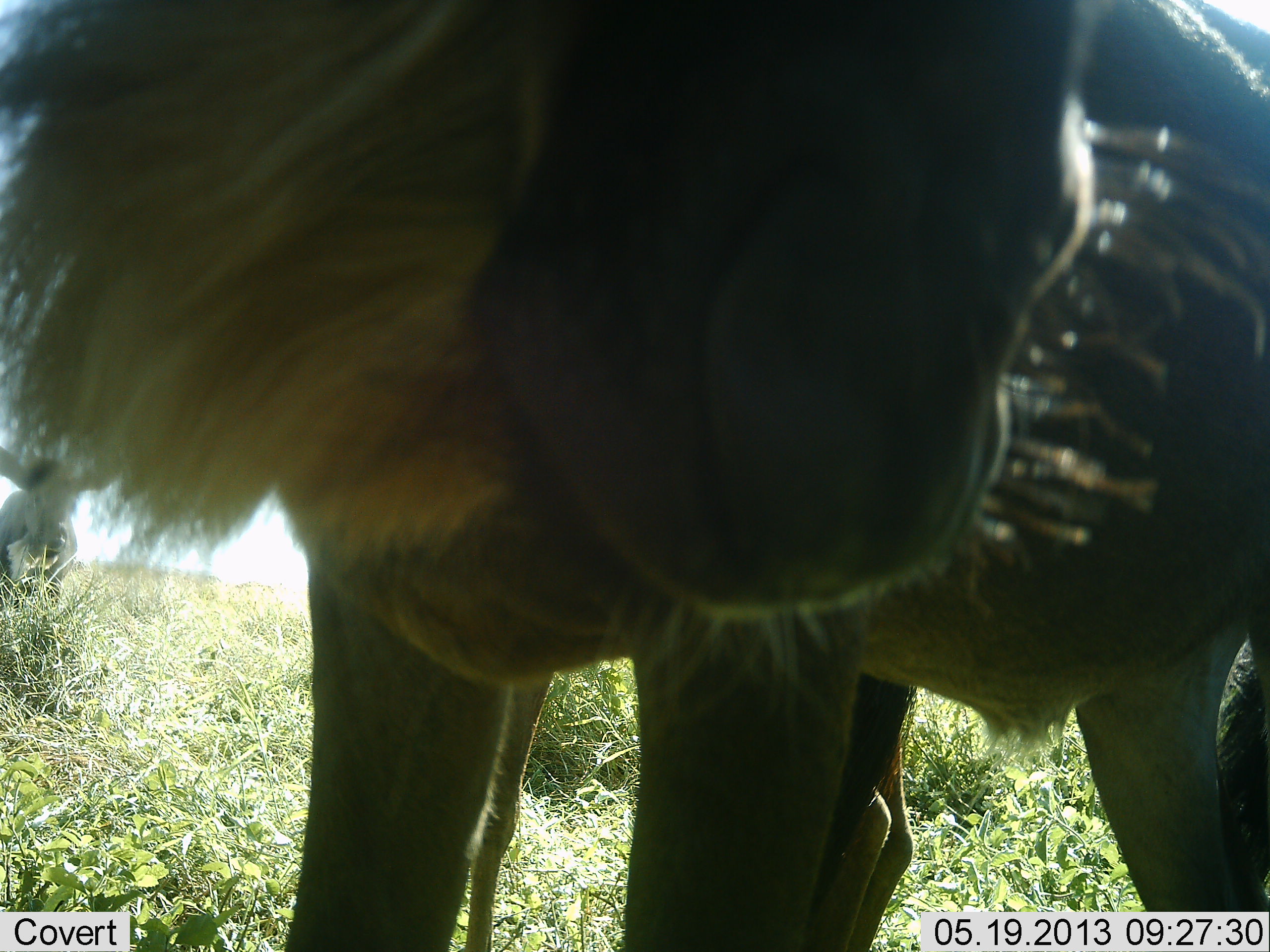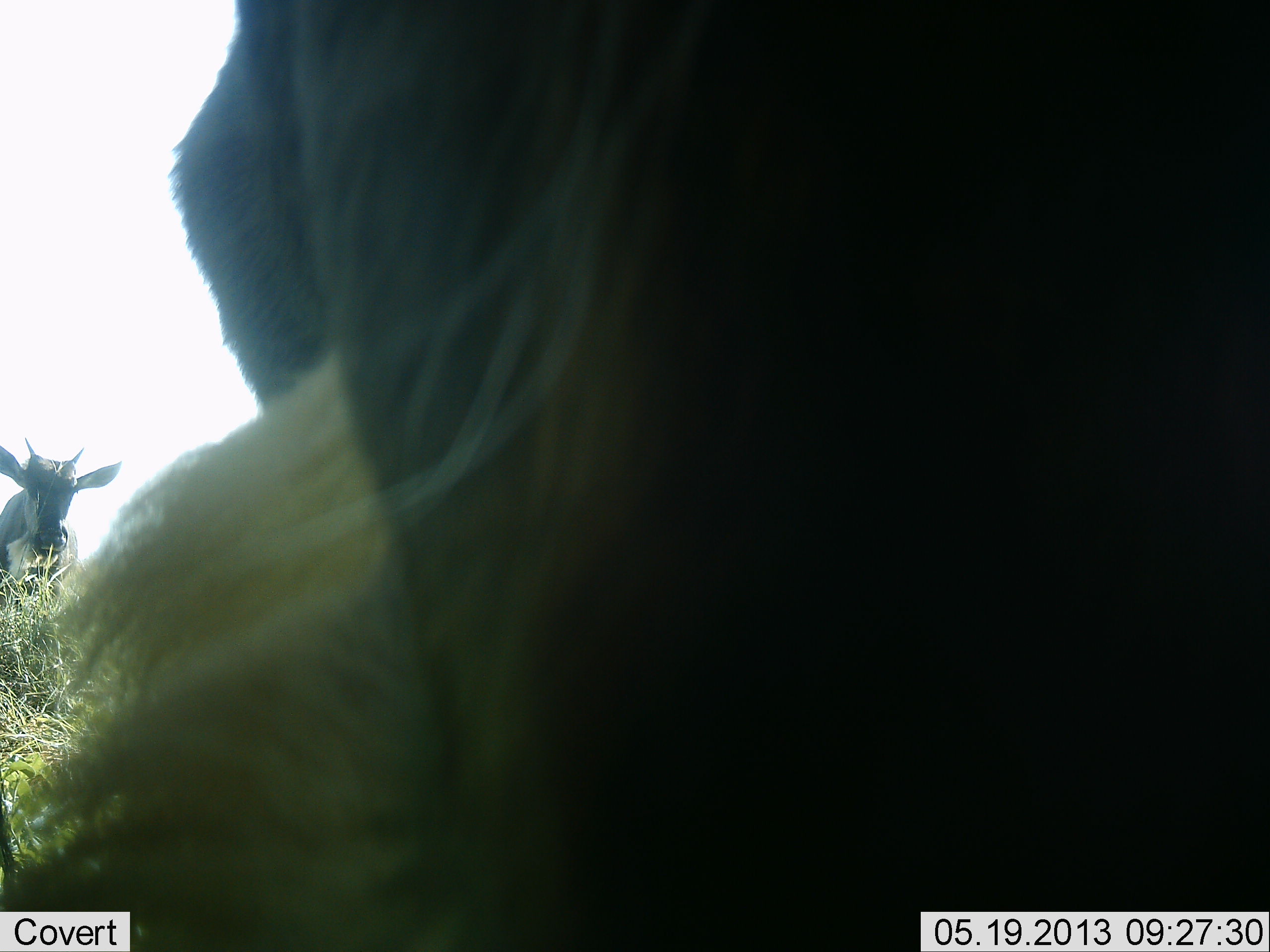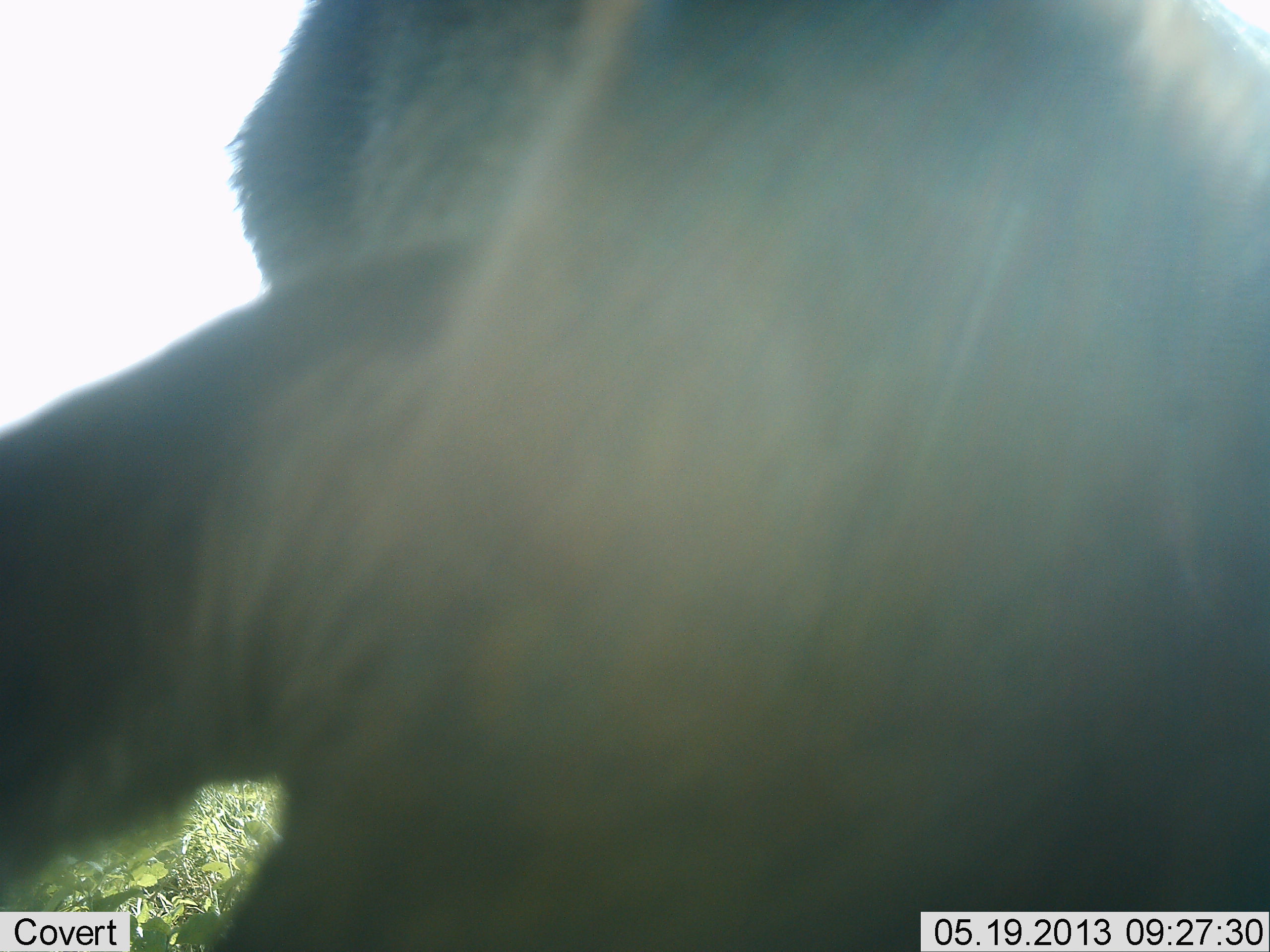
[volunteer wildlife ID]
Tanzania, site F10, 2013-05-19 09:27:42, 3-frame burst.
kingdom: Animalia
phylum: Chordata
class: Mammalia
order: Artiodactyla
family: Bovidae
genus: Connochaetes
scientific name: Connochaetes taurinus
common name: blue wildebeest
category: wildebeest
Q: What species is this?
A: Wildebeest (blue wildebeest) (Connochaetes taurinus).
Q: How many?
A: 2.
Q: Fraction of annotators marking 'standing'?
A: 91%.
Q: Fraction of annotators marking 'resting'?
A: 5%.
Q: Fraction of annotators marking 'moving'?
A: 23%.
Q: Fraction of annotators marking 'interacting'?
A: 9%.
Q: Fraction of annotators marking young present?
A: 9%.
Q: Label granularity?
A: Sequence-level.